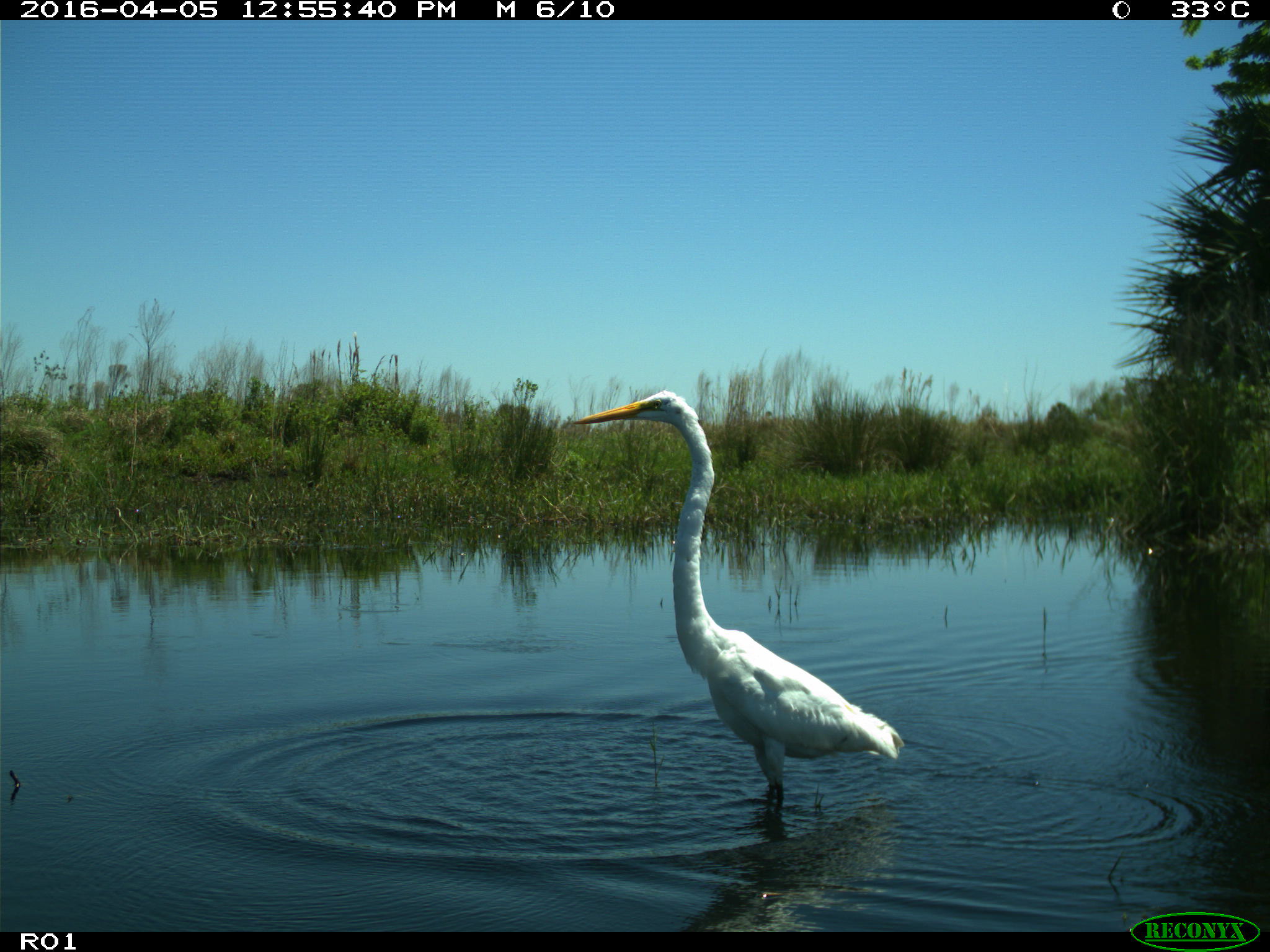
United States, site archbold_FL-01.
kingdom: Animalia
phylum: Chordata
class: Aves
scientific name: Aves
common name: birds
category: unidentified bird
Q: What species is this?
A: Unidentified bird (birds) (Aves).